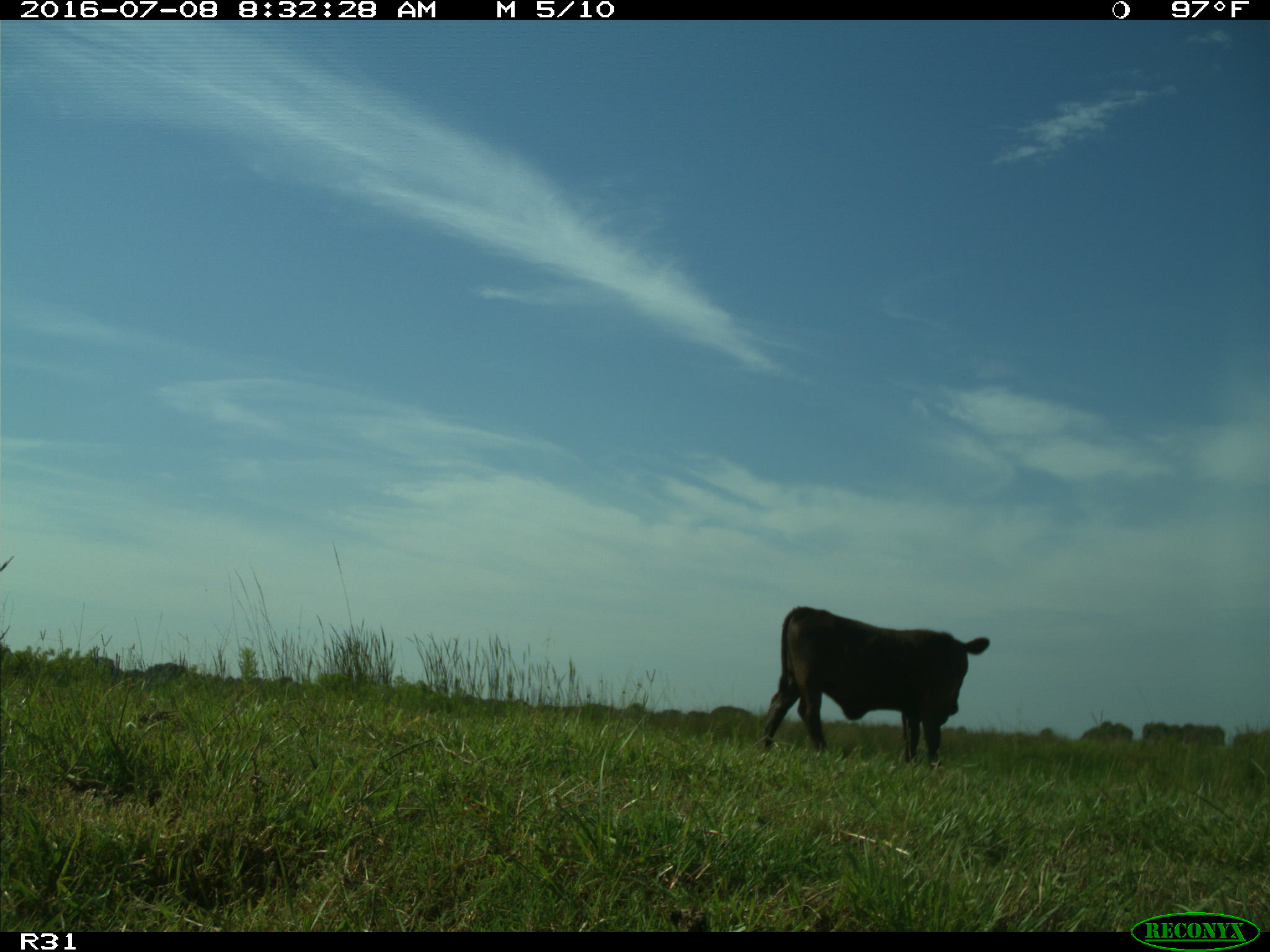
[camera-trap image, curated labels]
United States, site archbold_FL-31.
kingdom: Animalia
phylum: Chordata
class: Mammalia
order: Artiodactyla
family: Bovidae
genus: Bos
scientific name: Bos taurus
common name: domestic cow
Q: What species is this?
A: Bos taurus (domestic cow).